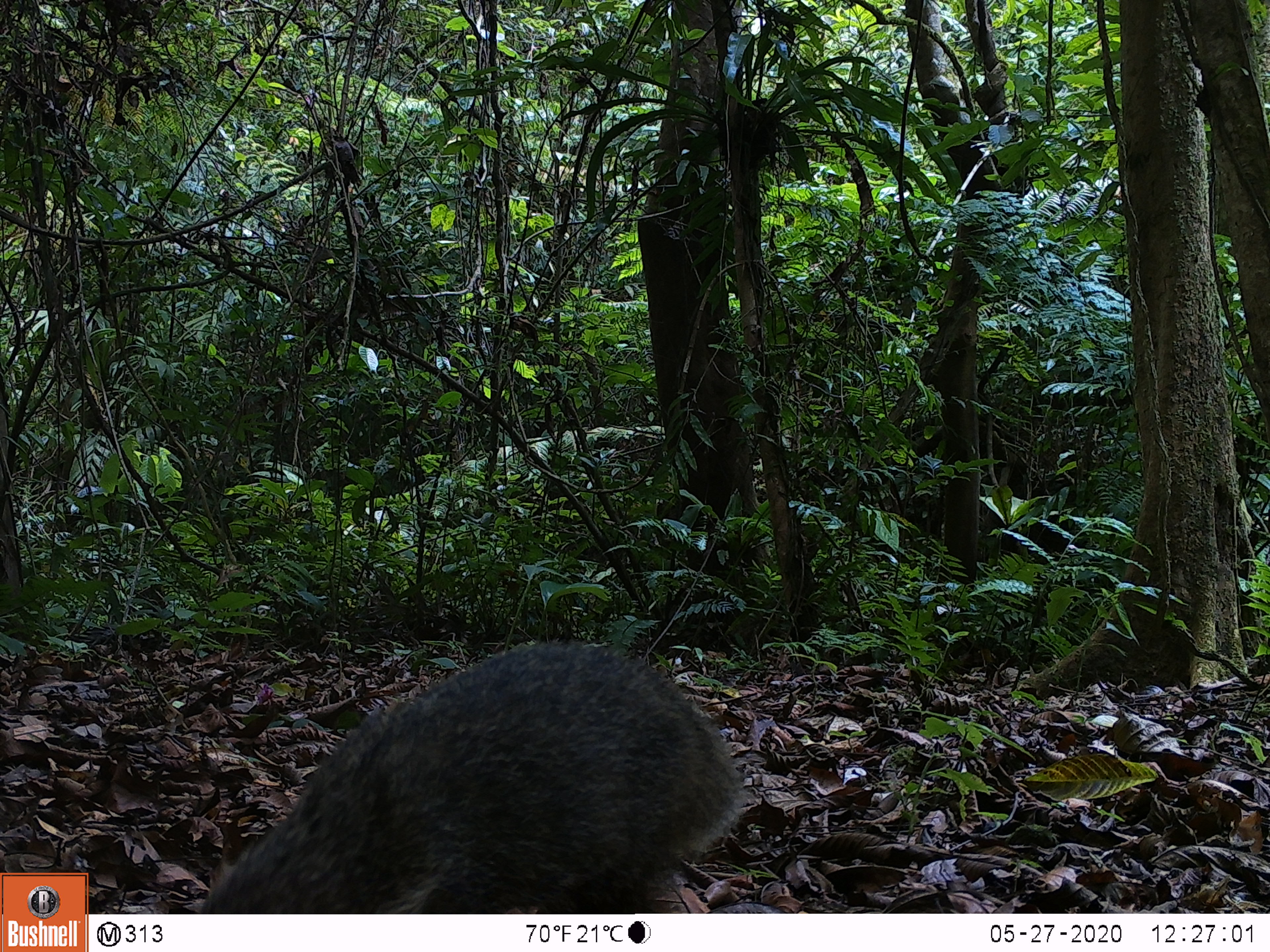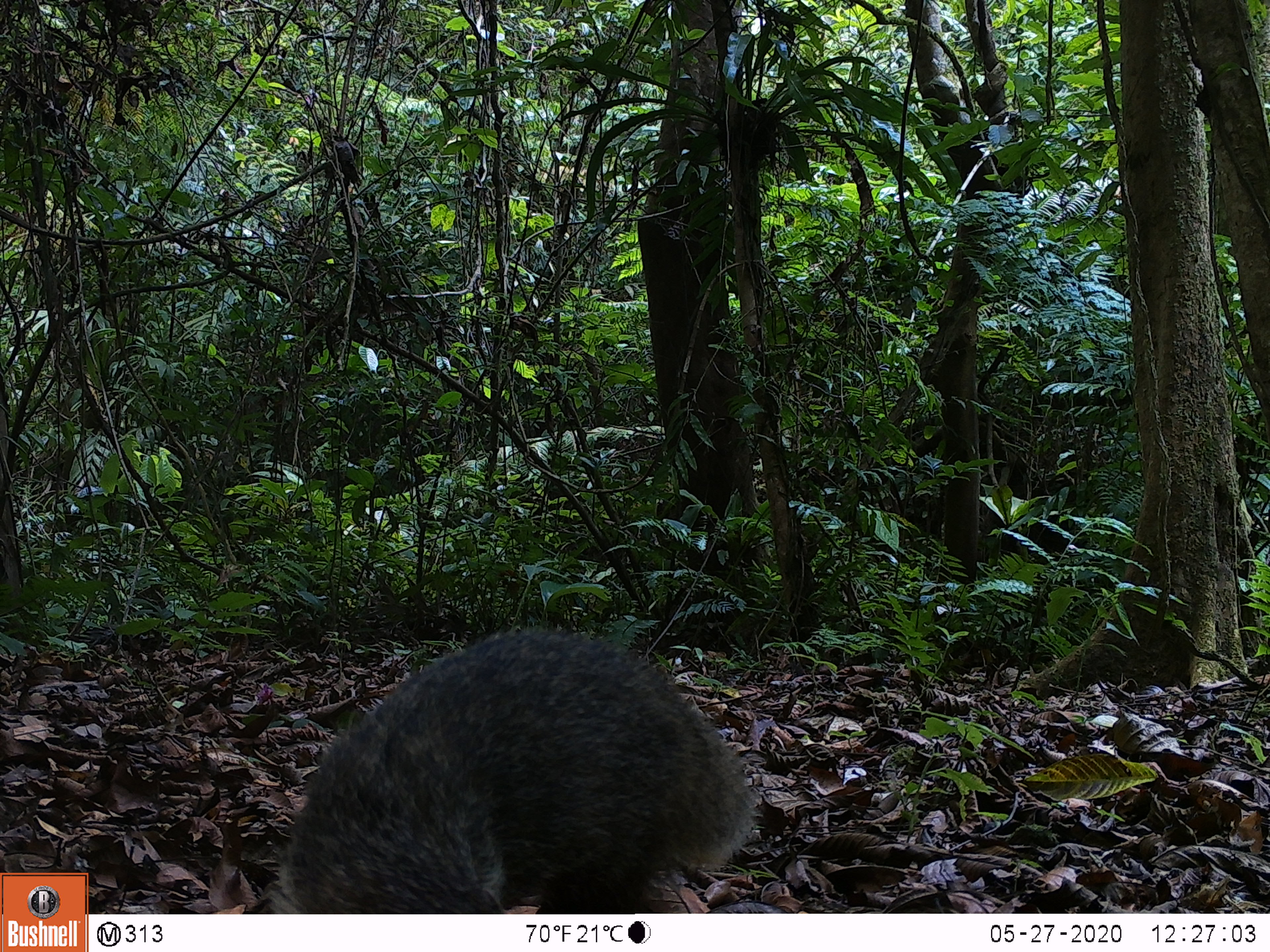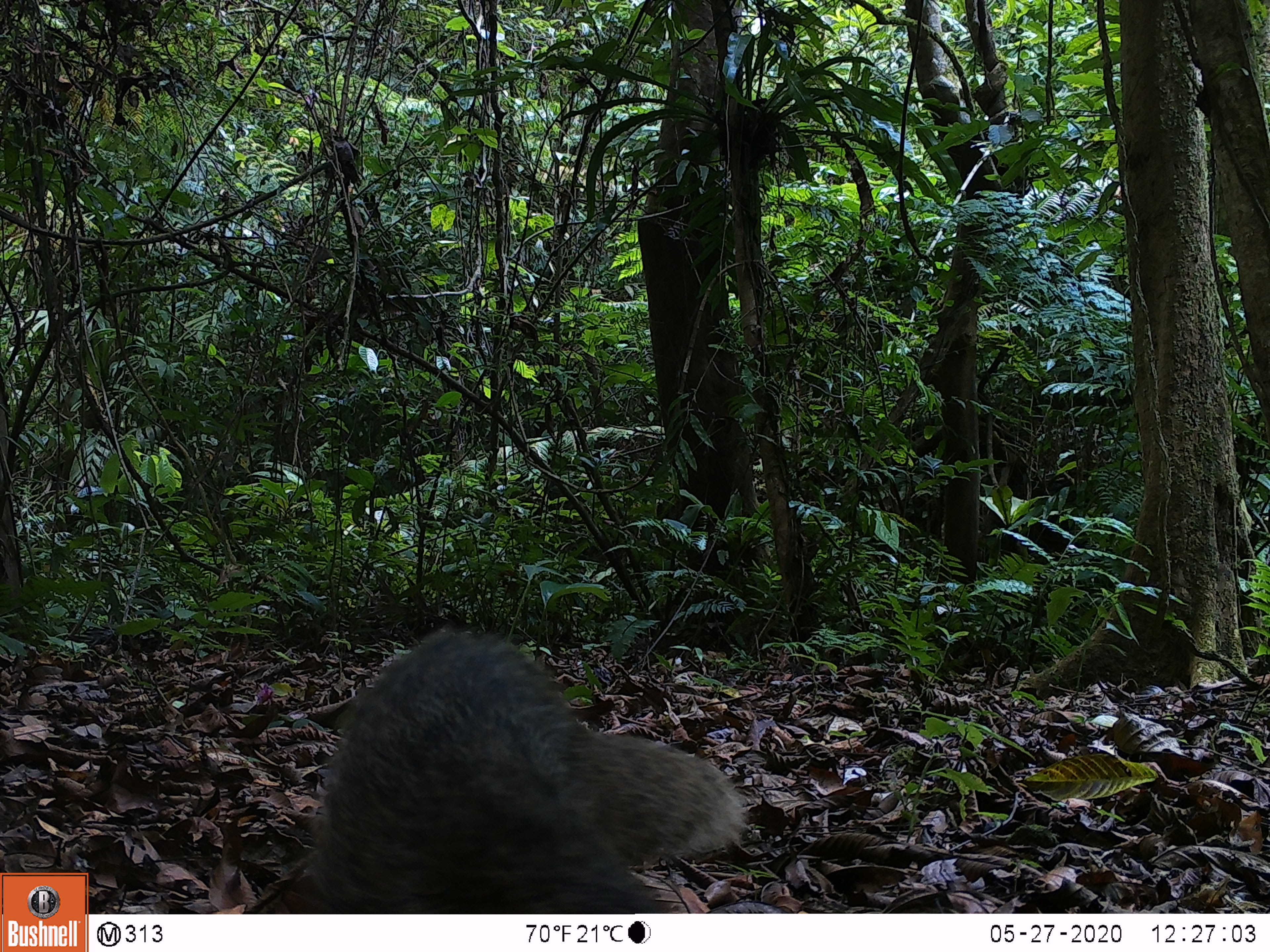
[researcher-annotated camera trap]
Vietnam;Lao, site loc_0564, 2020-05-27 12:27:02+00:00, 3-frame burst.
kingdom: Animalia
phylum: Chordata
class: Mammalia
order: Carnivora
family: Herpestidae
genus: Urva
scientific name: Urva urva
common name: crab-eating mongoose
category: crab eating mongoose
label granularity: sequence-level